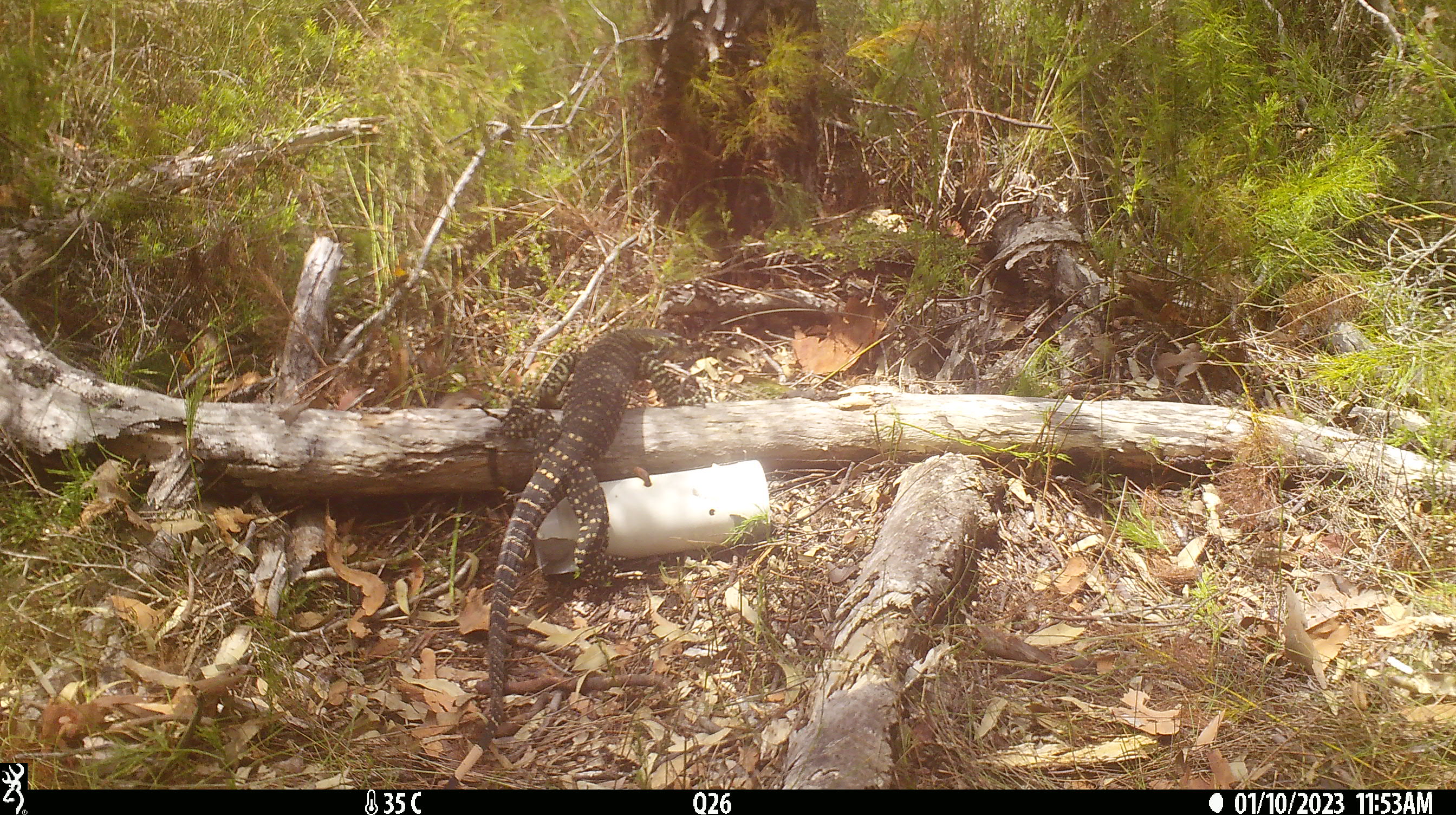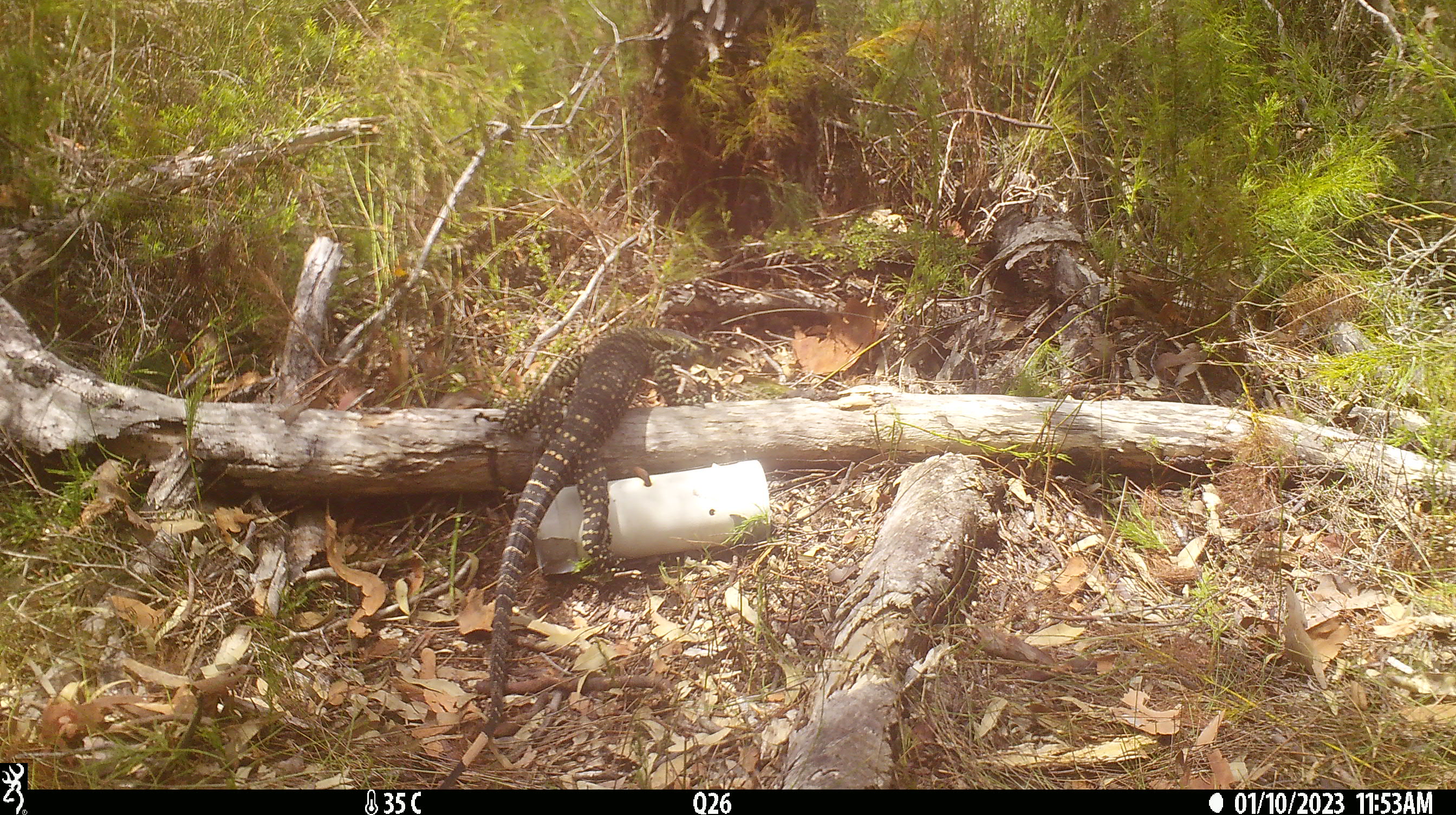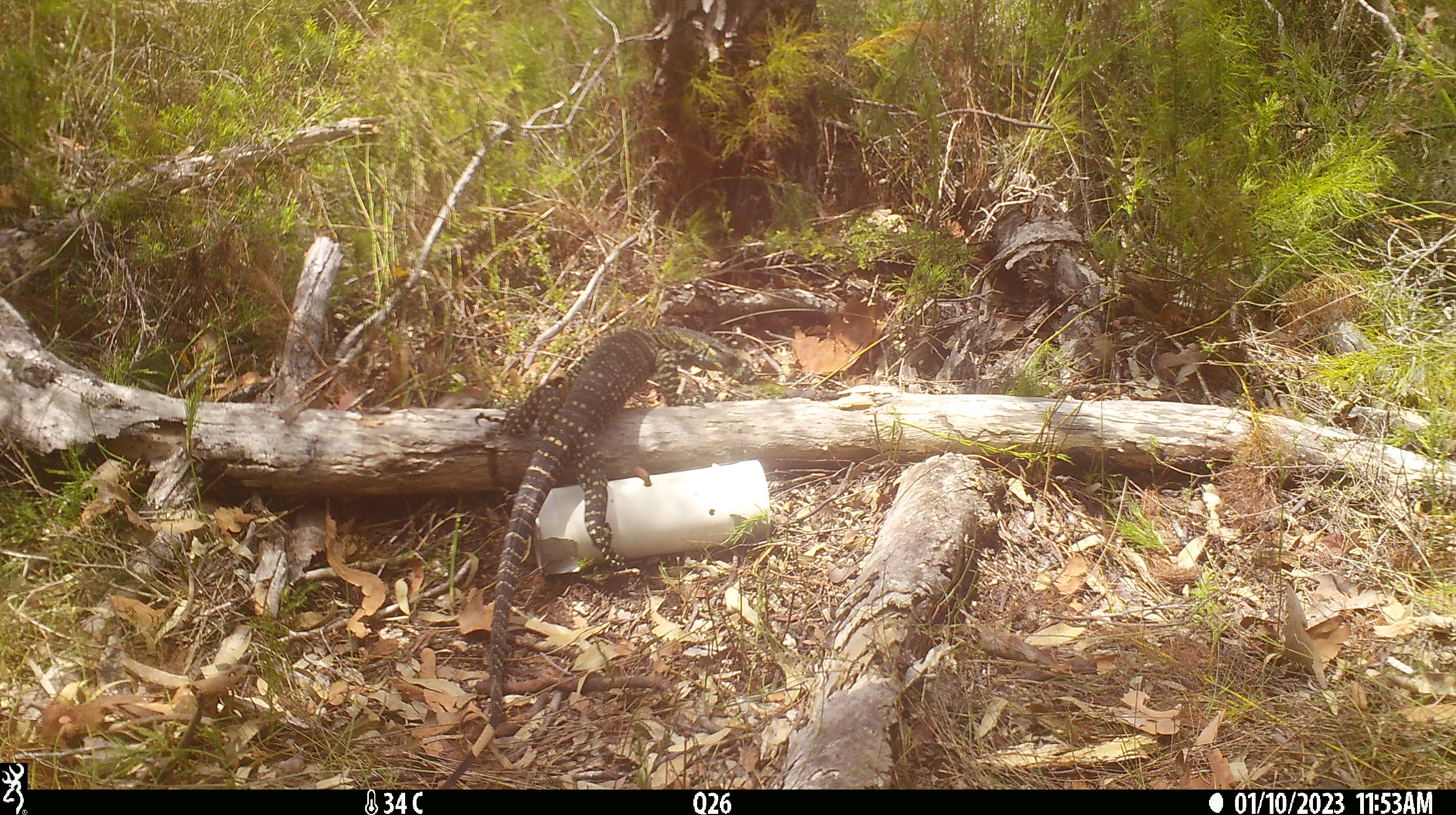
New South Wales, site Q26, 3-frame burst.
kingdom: Animalia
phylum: Chordata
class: Reptilia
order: Squamata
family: Varanidae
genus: Varanus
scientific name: Varanus varius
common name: lace monitor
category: goanna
Goanna (lace monitor) (Varanus varius).